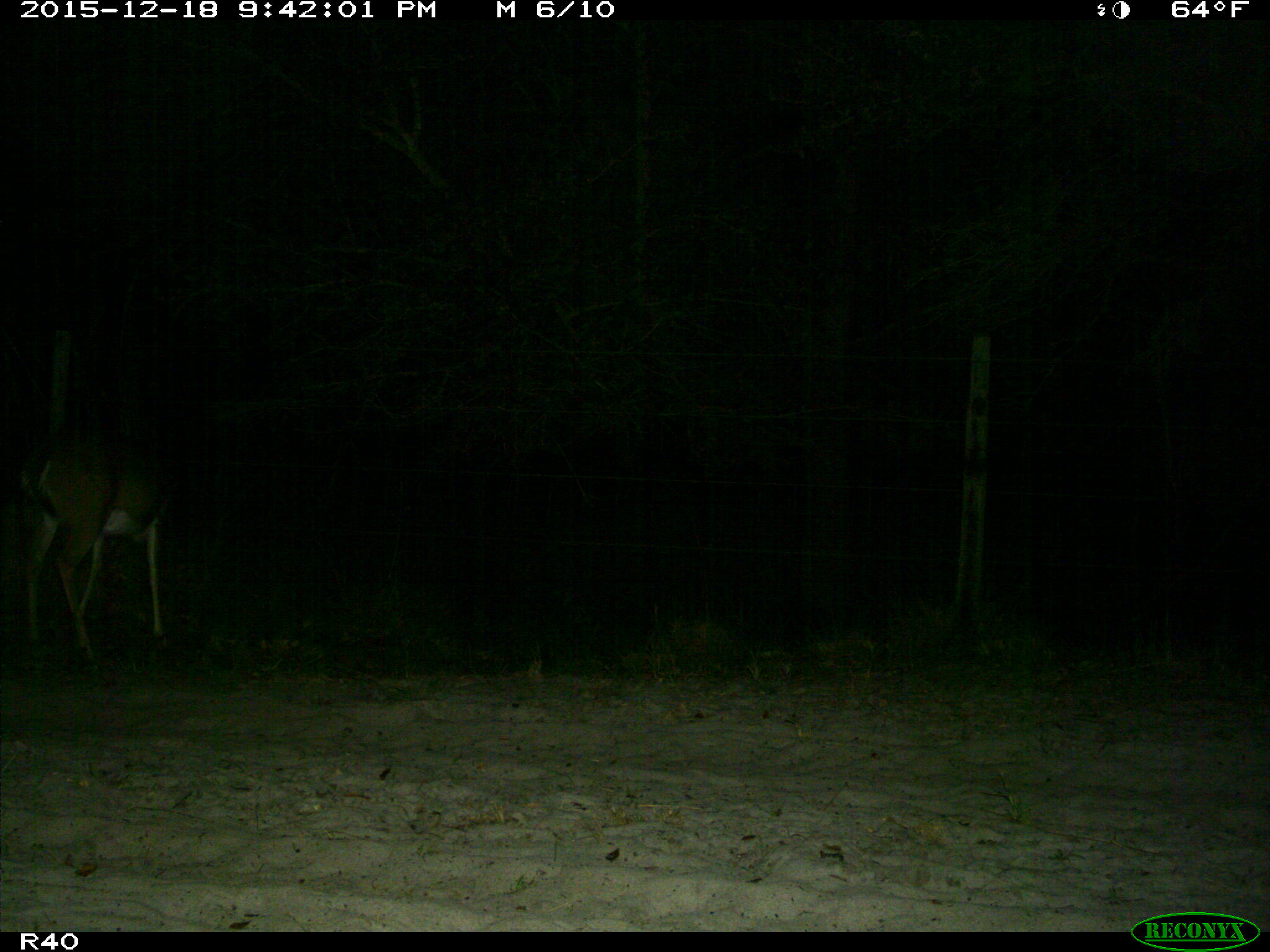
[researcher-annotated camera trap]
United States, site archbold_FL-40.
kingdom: Animalia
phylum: Chordata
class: Mammalia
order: Artiodactyla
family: Cervidae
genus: Odocoileus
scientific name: Odocoileus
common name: deer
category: unidentified deer